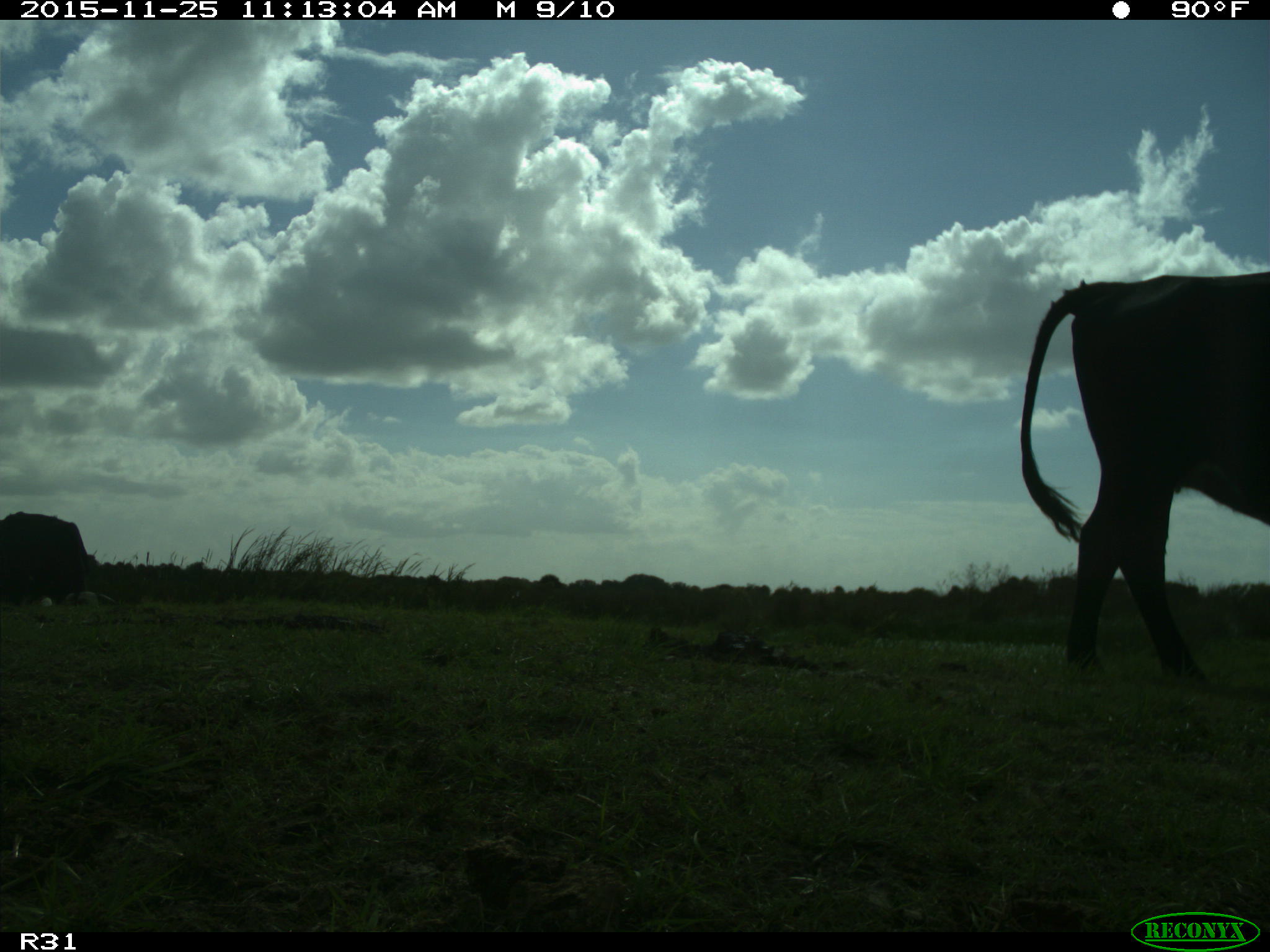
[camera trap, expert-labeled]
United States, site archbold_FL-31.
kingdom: Animalia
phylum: Chordata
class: Mammalia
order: Artiodactyla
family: Bovidae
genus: Bos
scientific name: Bos taurus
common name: domestic cow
Bos taurus (domestic cow).